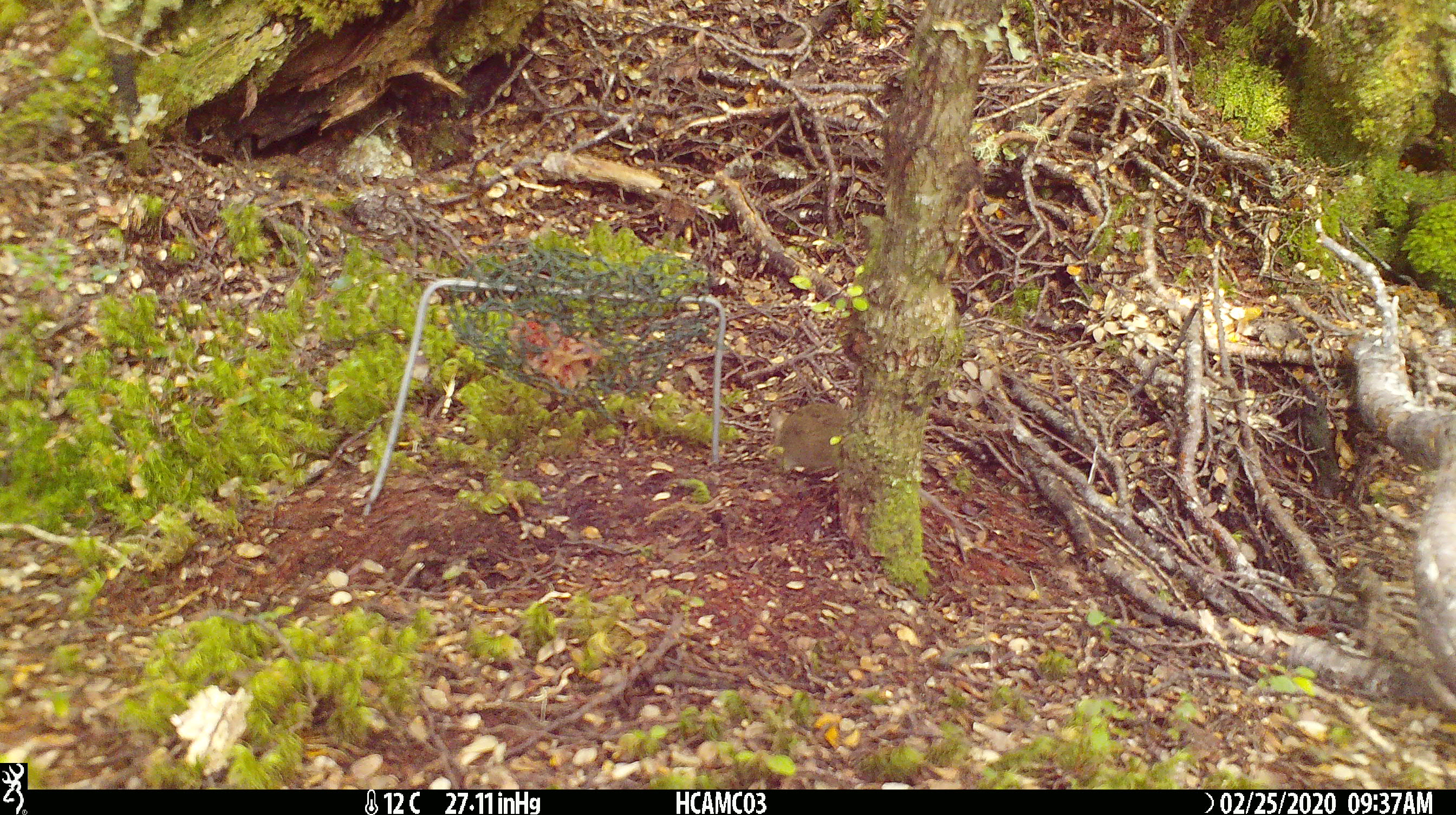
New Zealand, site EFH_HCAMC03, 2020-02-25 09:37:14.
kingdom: Animalia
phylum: Chordata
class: Mammalia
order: Rodentia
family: Muridae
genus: Mus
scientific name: Mus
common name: mouse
Mouse (Mus).